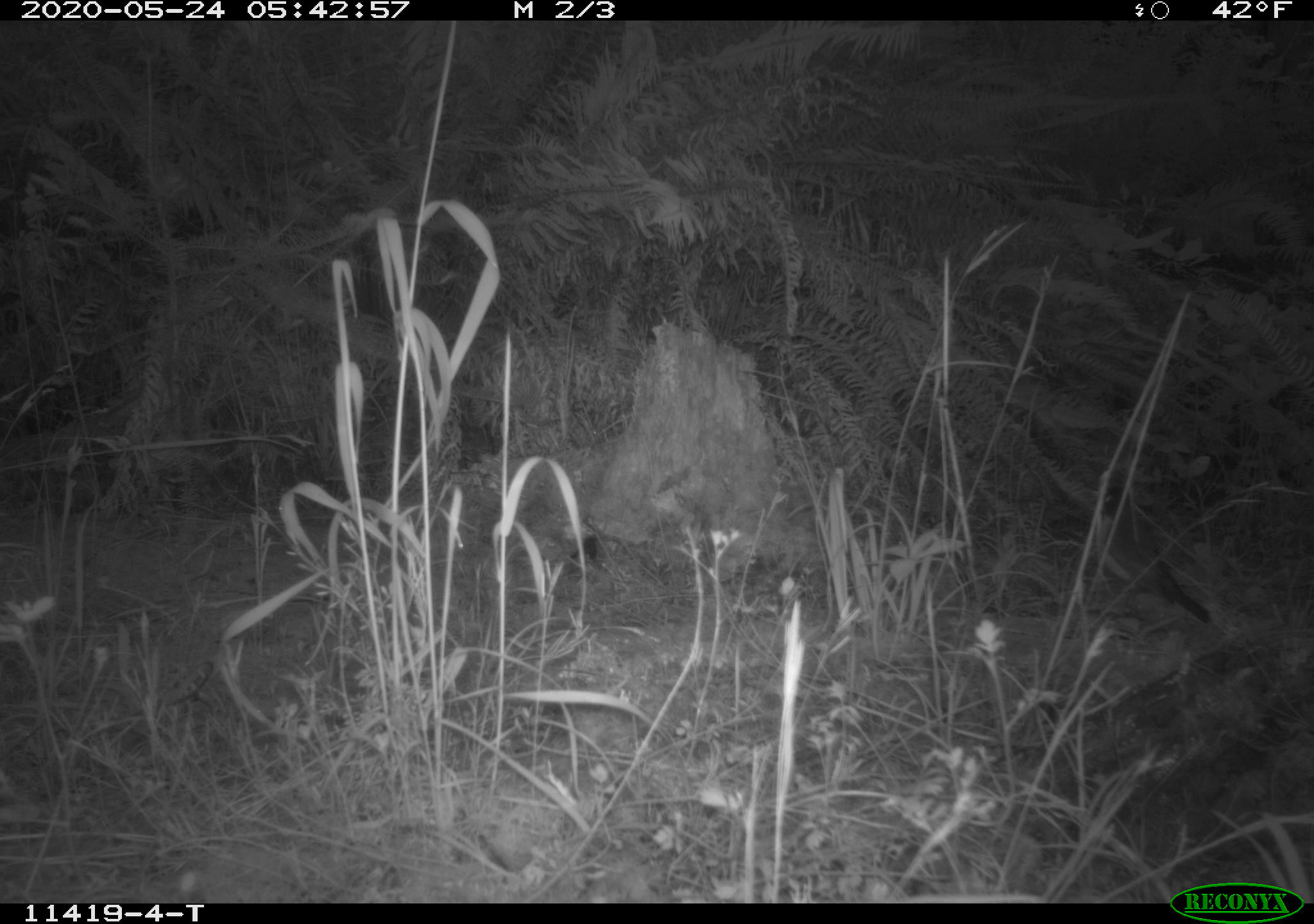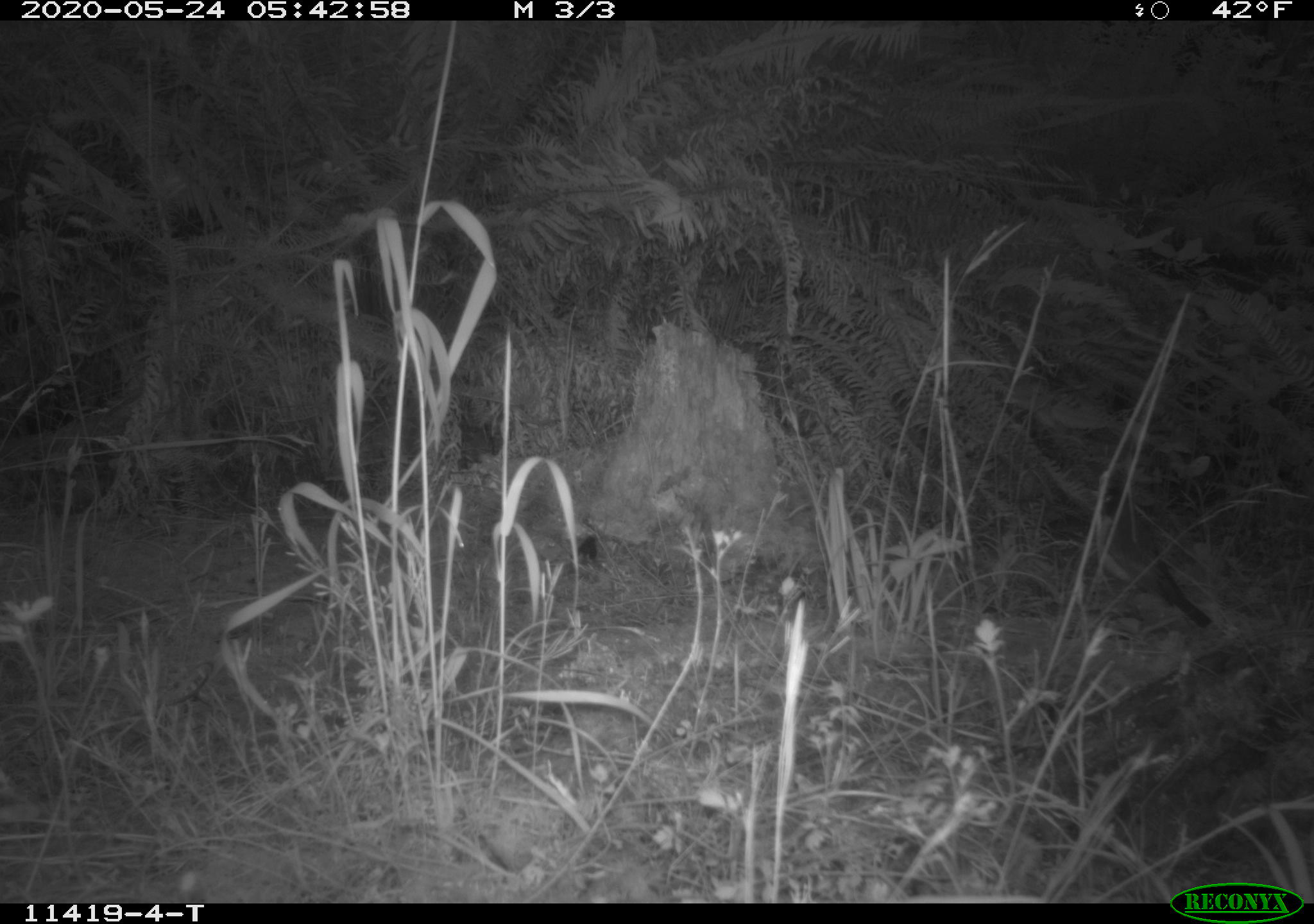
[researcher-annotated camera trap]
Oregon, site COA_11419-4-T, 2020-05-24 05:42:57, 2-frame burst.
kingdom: Animalia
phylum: Chordata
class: Aves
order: Passeriformes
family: Turdidae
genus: Turdus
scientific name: Turdus migratorius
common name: american robin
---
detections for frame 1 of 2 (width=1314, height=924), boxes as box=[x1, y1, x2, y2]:
american robin: box=[1076, 465, 1228, 645]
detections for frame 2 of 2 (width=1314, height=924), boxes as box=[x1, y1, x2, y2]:
american robin: box=[1070, 472, 1232, 648]